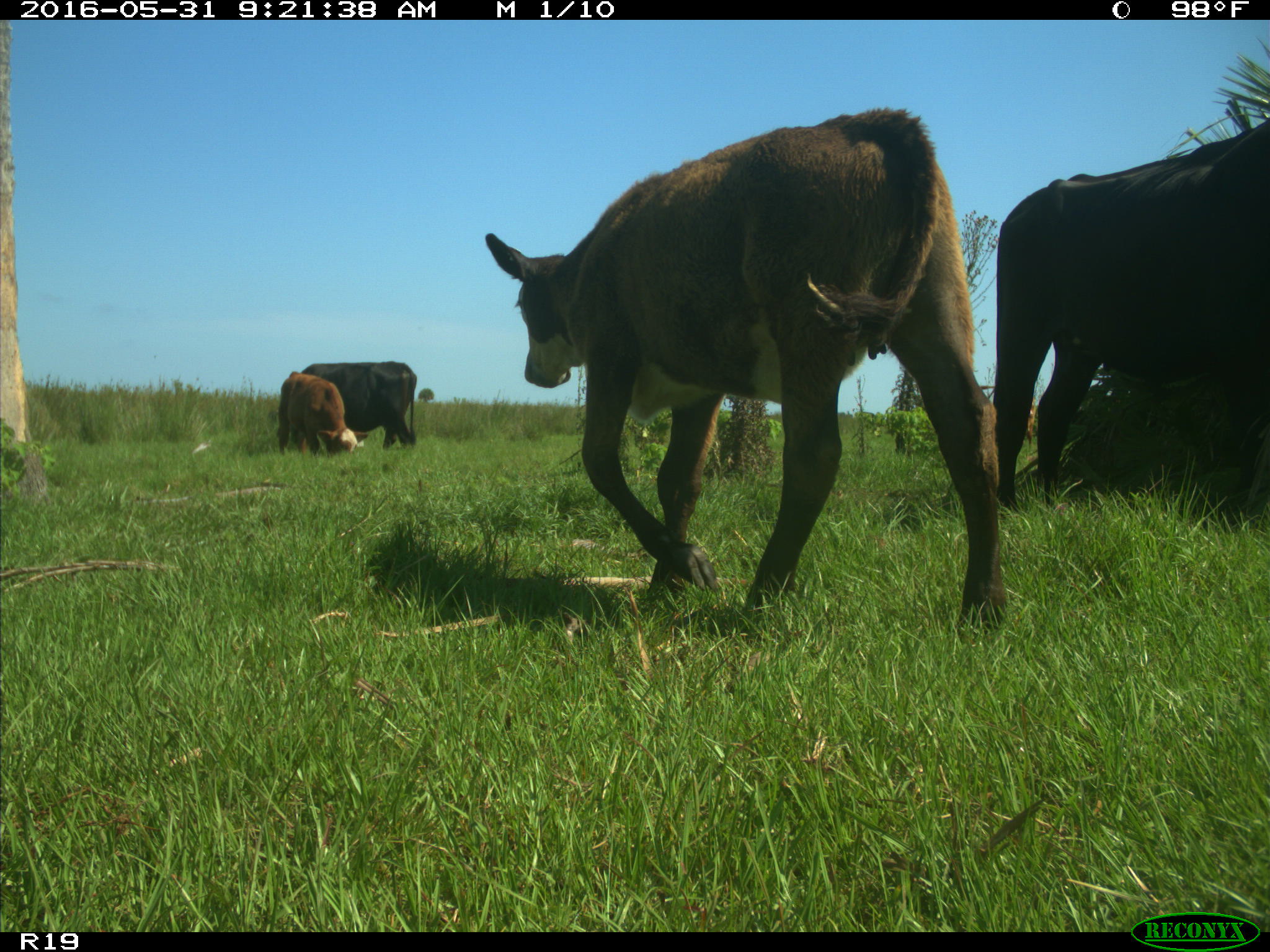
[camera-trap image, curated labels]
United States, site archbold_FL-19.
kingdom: Animalia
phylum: Chordata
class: Mammalia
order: Artiodactyla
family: Bovidae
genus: Bos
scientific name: Bos taurus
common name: domestic cow